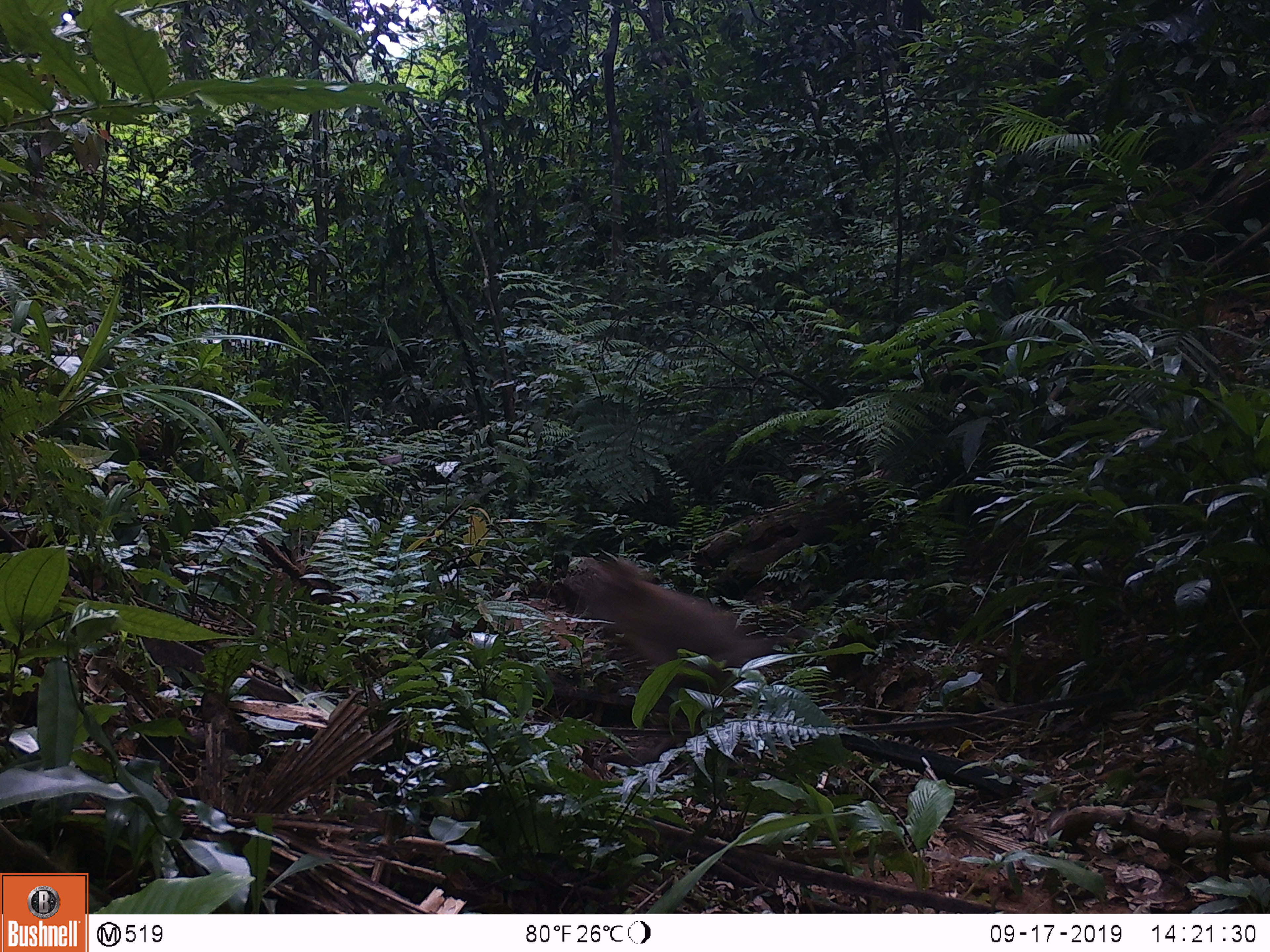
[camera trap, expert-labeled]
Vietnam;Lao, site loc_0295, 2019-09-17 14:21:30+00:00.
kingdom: Animalia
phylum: Chordata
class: Mammalia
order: Primates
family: Cercopithecidae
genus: Macaca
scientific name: Macaca nemestrina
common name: pig-tailed macaque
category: pig tailed macaque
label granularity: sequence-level